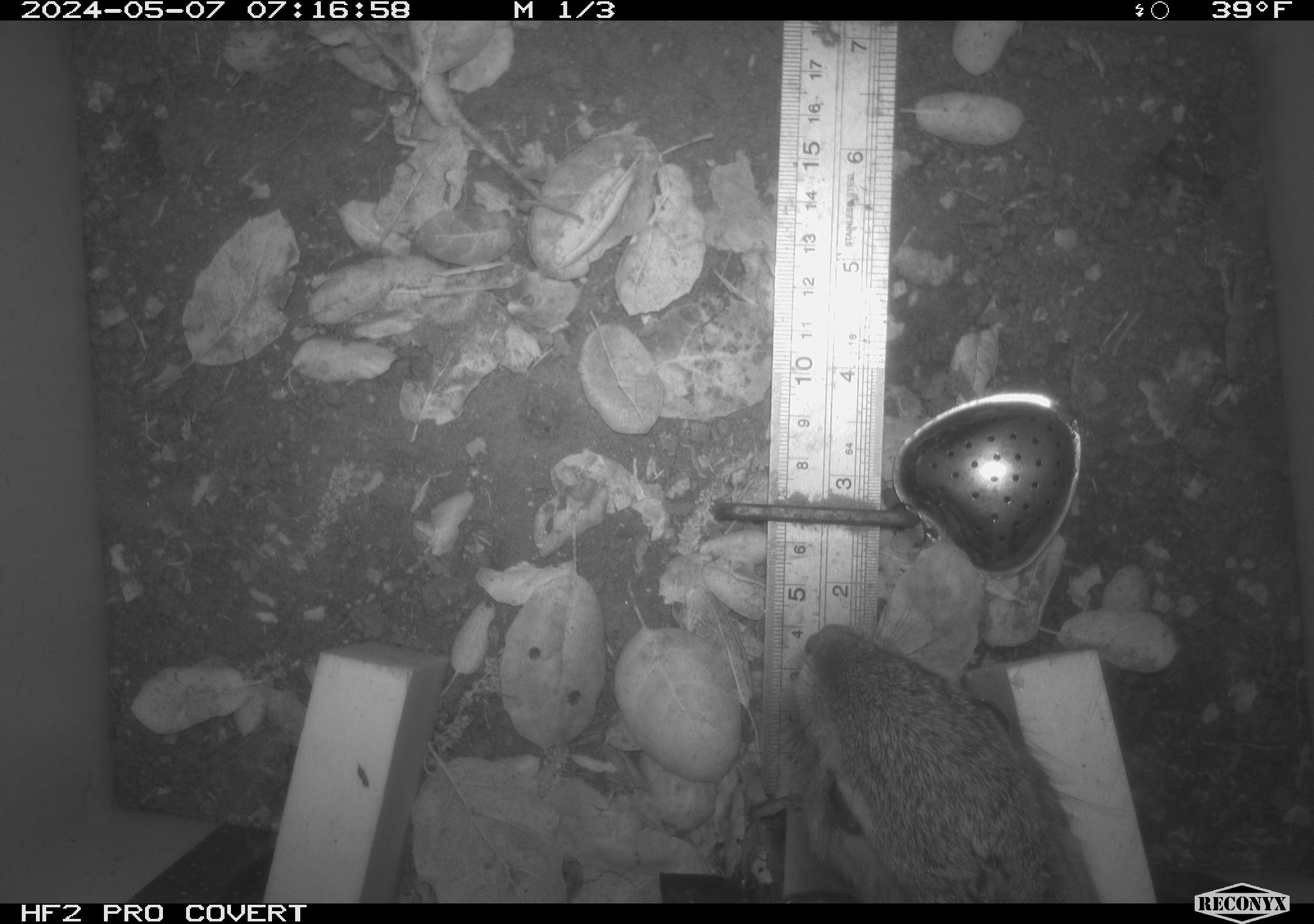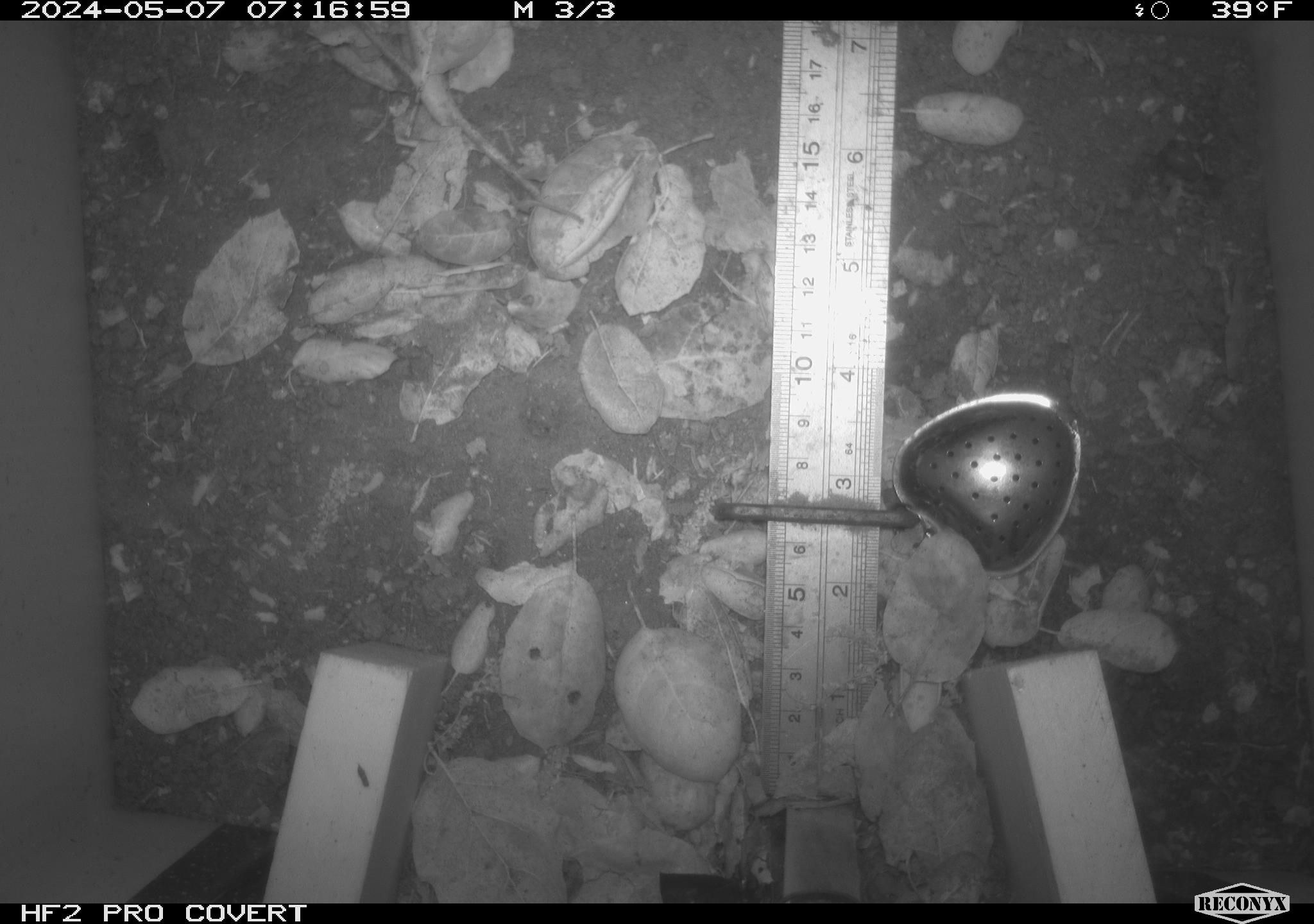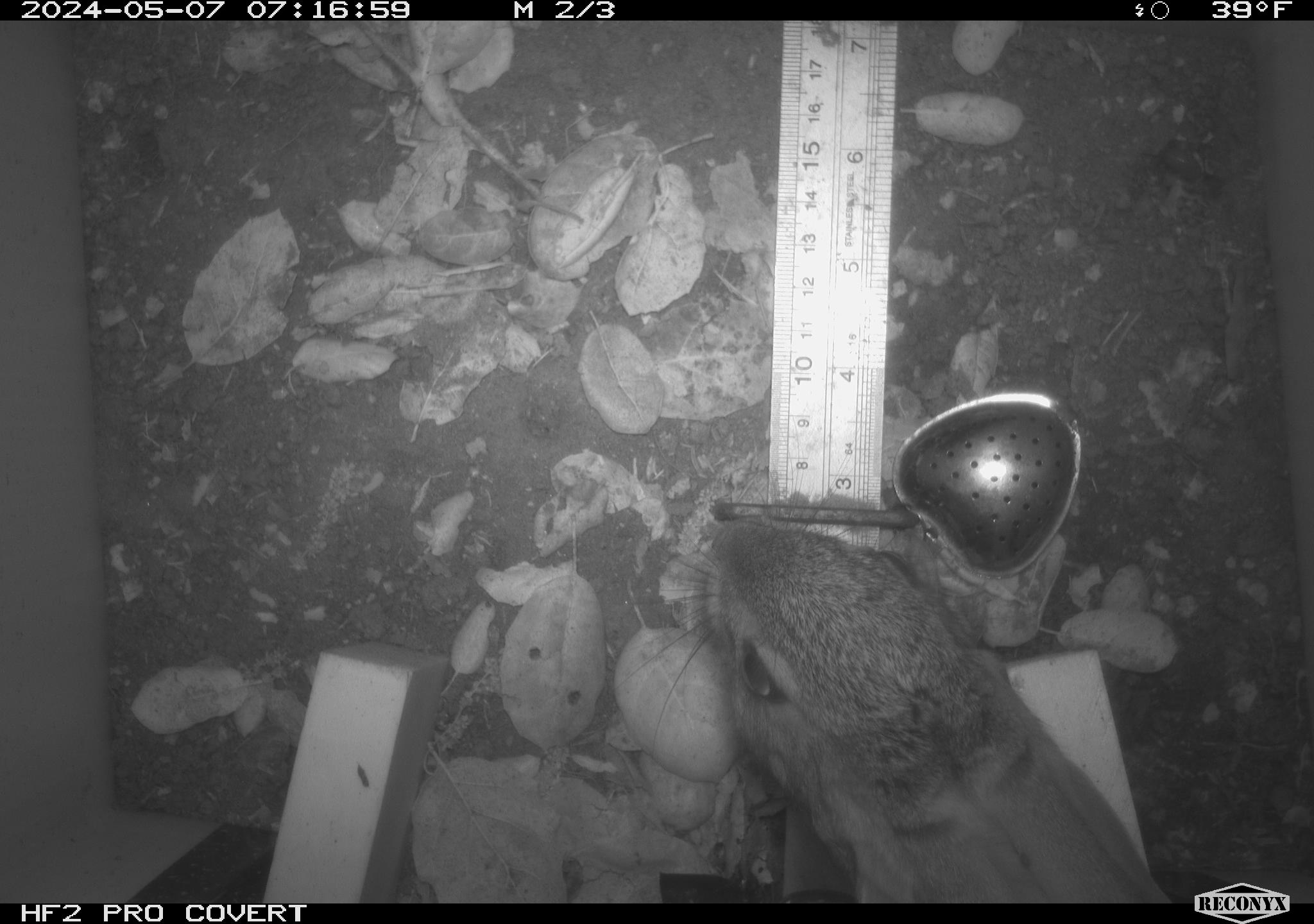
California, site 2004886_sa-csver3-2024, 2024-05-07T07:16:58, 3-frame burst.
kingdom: Animalia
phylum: Chordata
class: Mammalia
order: Lagomorpha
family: Leporidae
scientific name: Leporidae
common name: rabbit or hare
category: rabbit and hare family